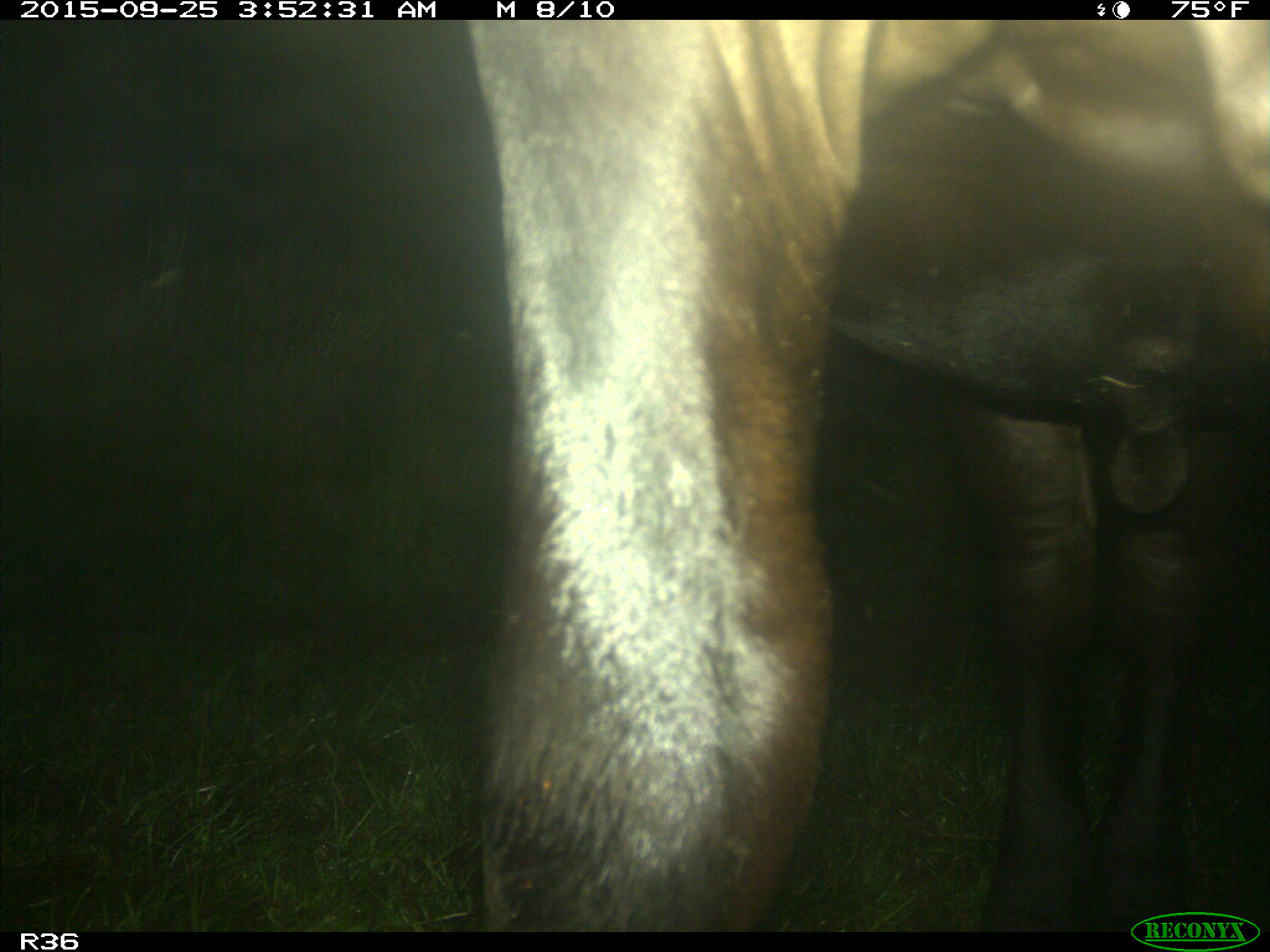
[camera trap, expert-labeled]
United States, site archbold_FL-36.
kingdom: Animalia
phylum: Chordata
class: Mammalia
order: Artiodactyla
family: Bovidae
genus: Bos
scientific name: Bos taurus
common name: domestic cow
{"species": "Bos taurus (domestic cow)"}